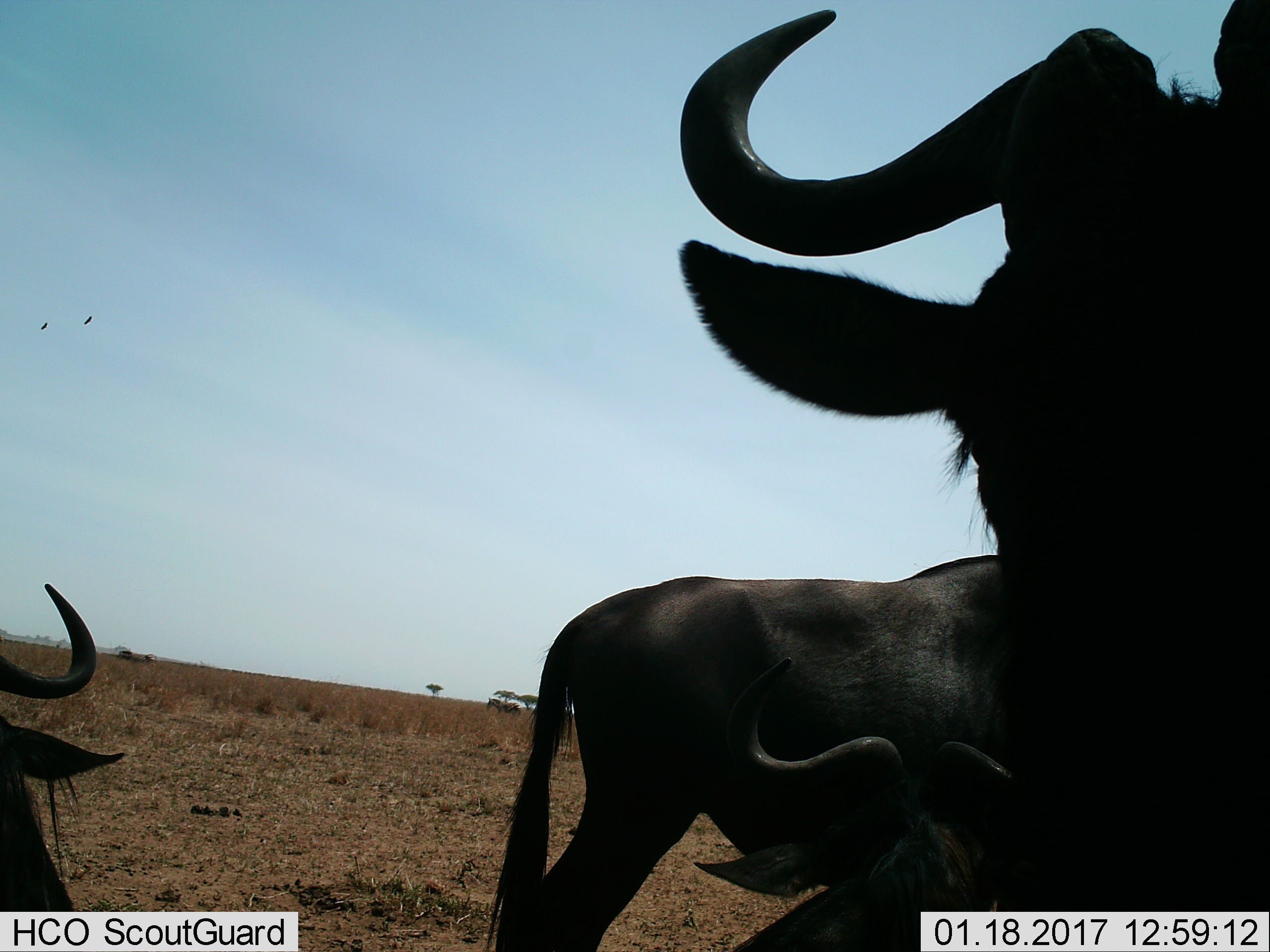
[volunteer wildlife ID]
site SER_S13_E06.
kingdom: Animalia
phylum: Chordata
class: Mammalia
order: Artiodactyla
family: Bovidae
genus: Connochaetes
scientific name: Connochaetes taurinus taurinus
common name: blue wildebeest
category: wildebeestblue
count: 4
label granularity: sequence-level